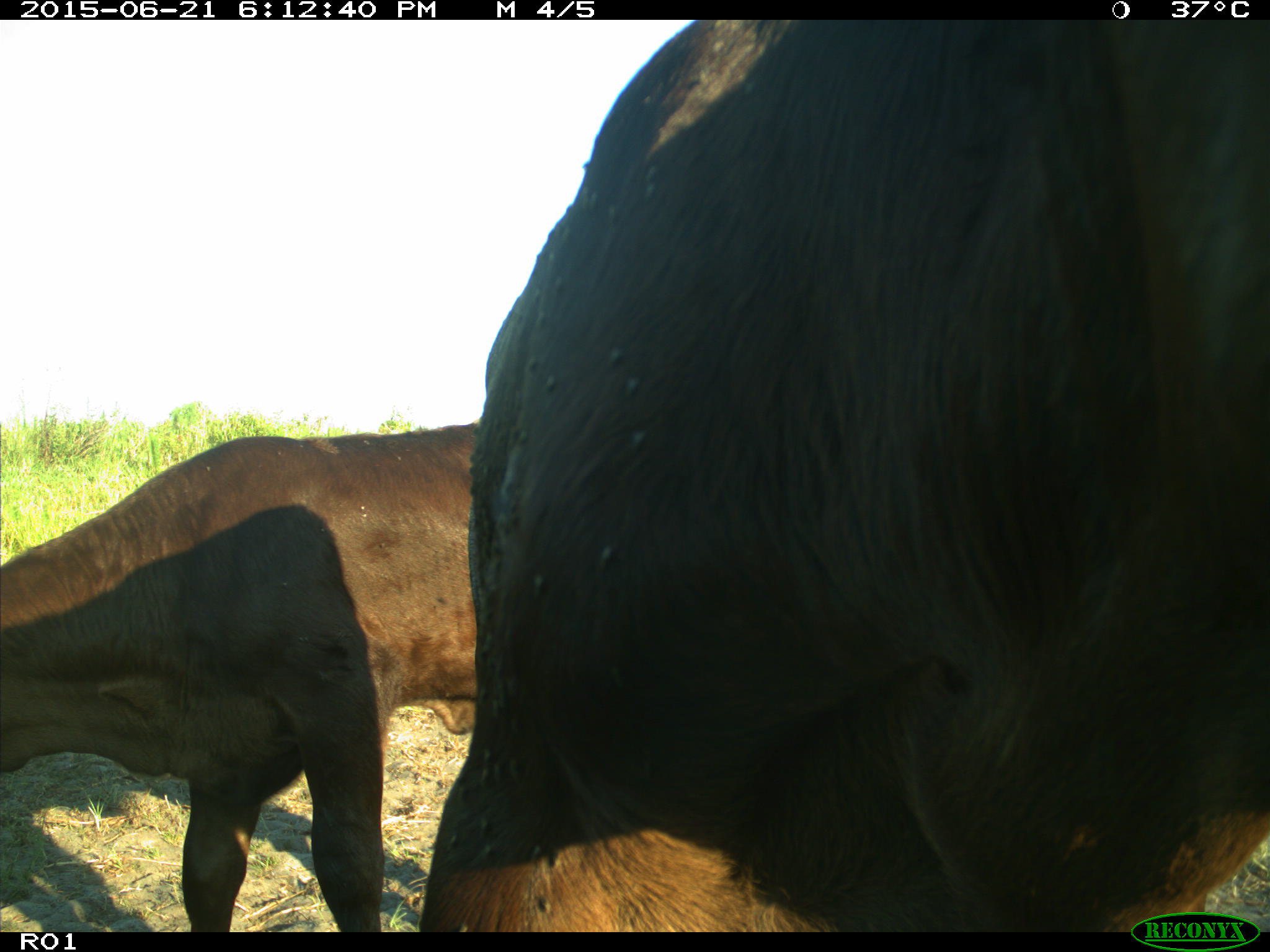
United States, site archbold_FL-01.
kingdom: Animalia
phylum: Chordata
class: Mammalia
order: Artiodactyla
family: Bovidae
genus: Bos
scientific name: Bos taurus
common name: domestic cow